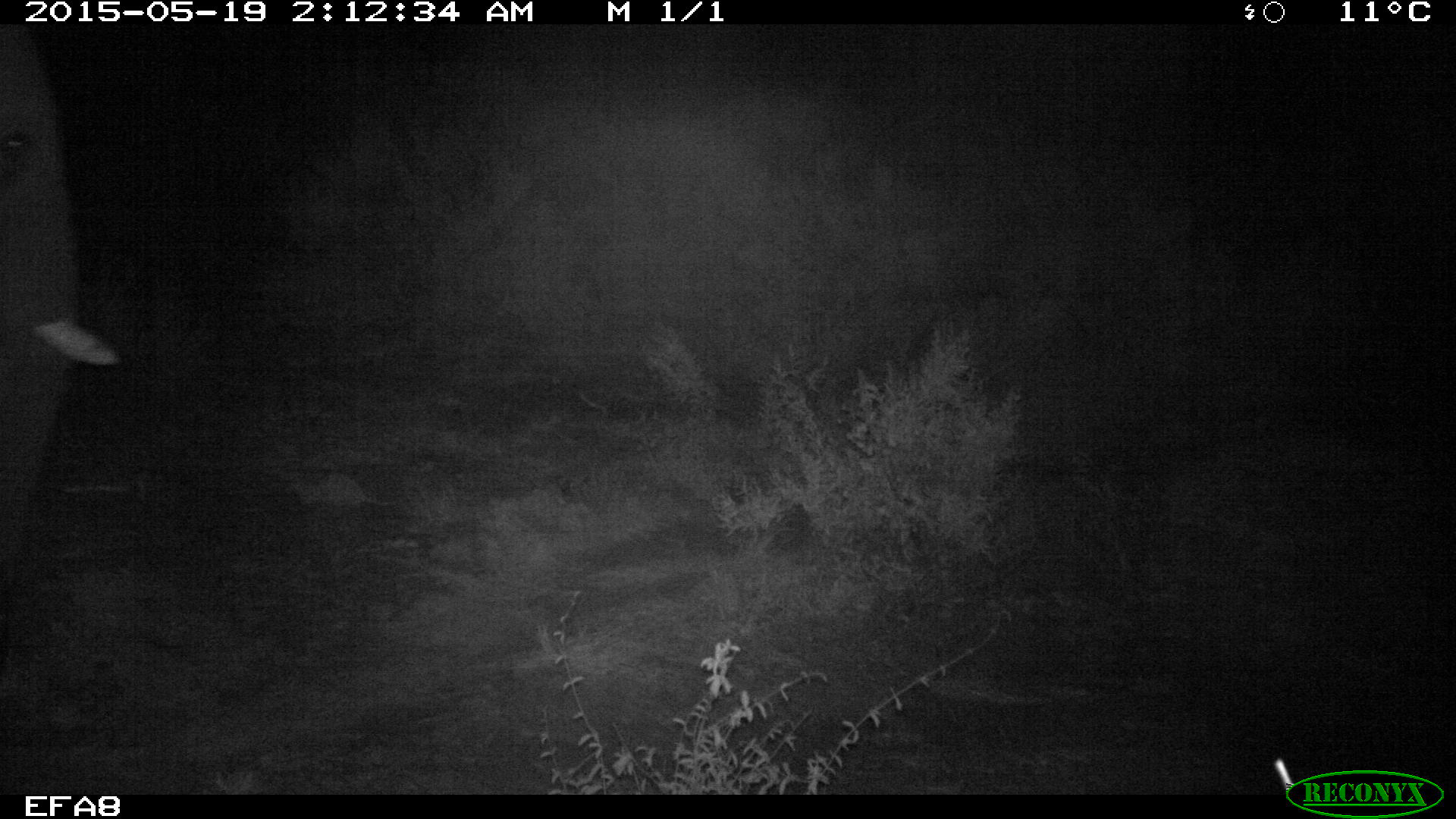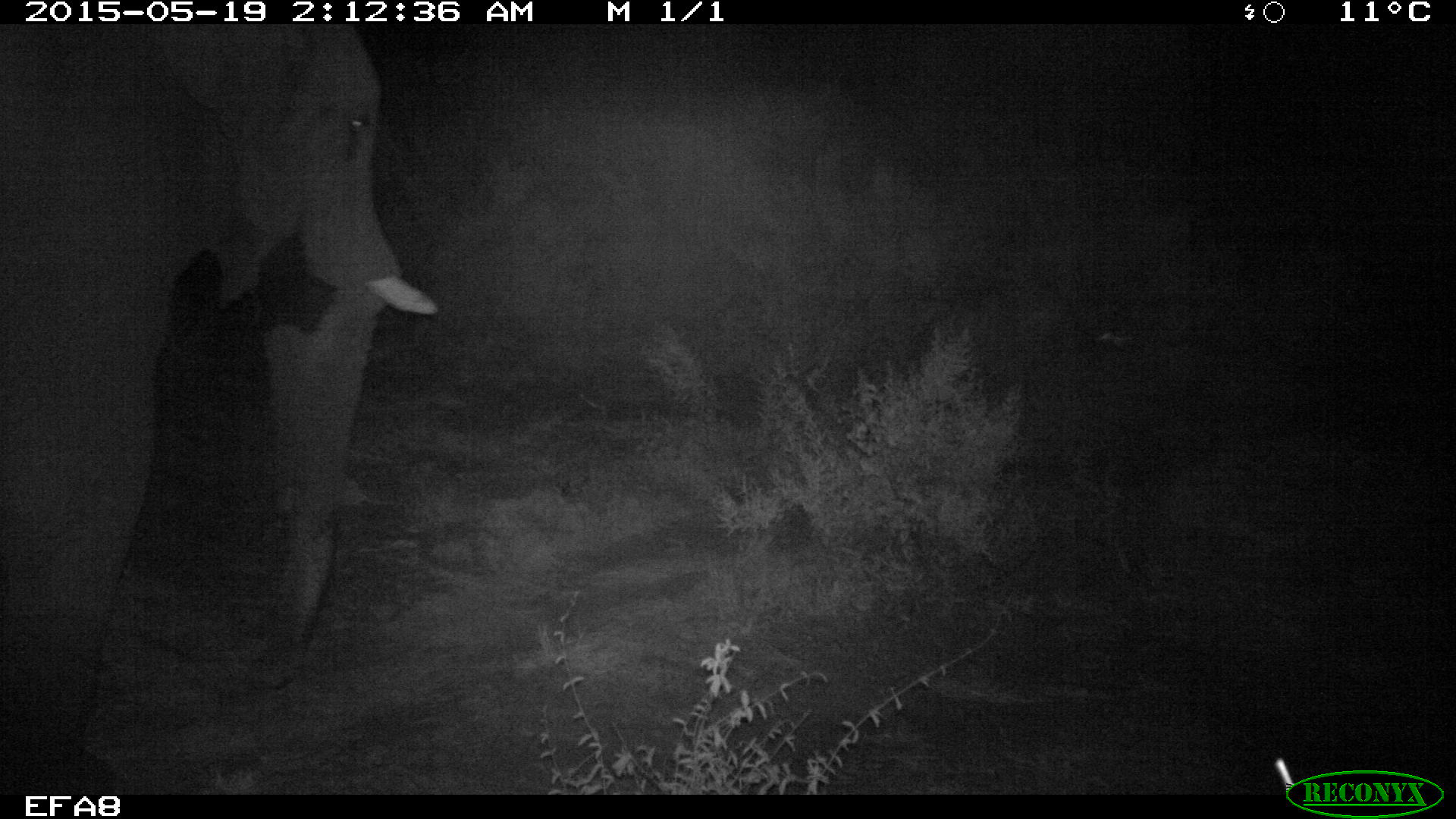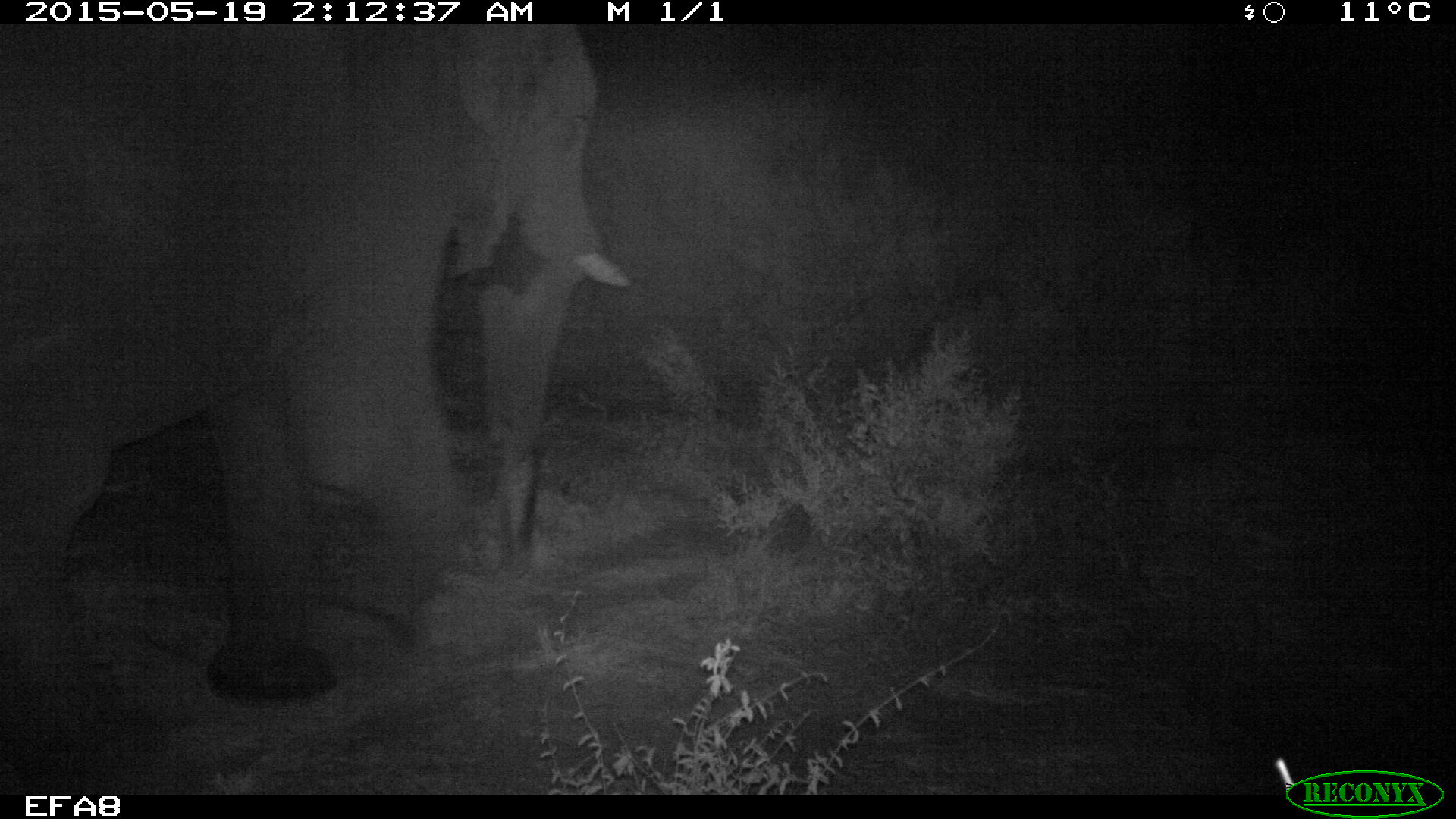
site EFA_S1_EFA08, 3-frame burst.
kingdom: Animalia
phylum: Chordata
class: Mammalia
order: Proboscidea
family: Elephantidae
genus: Loxodonta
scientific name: Loxodonta africana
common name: african bush elephant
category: elephant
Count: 1.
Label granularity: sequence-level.